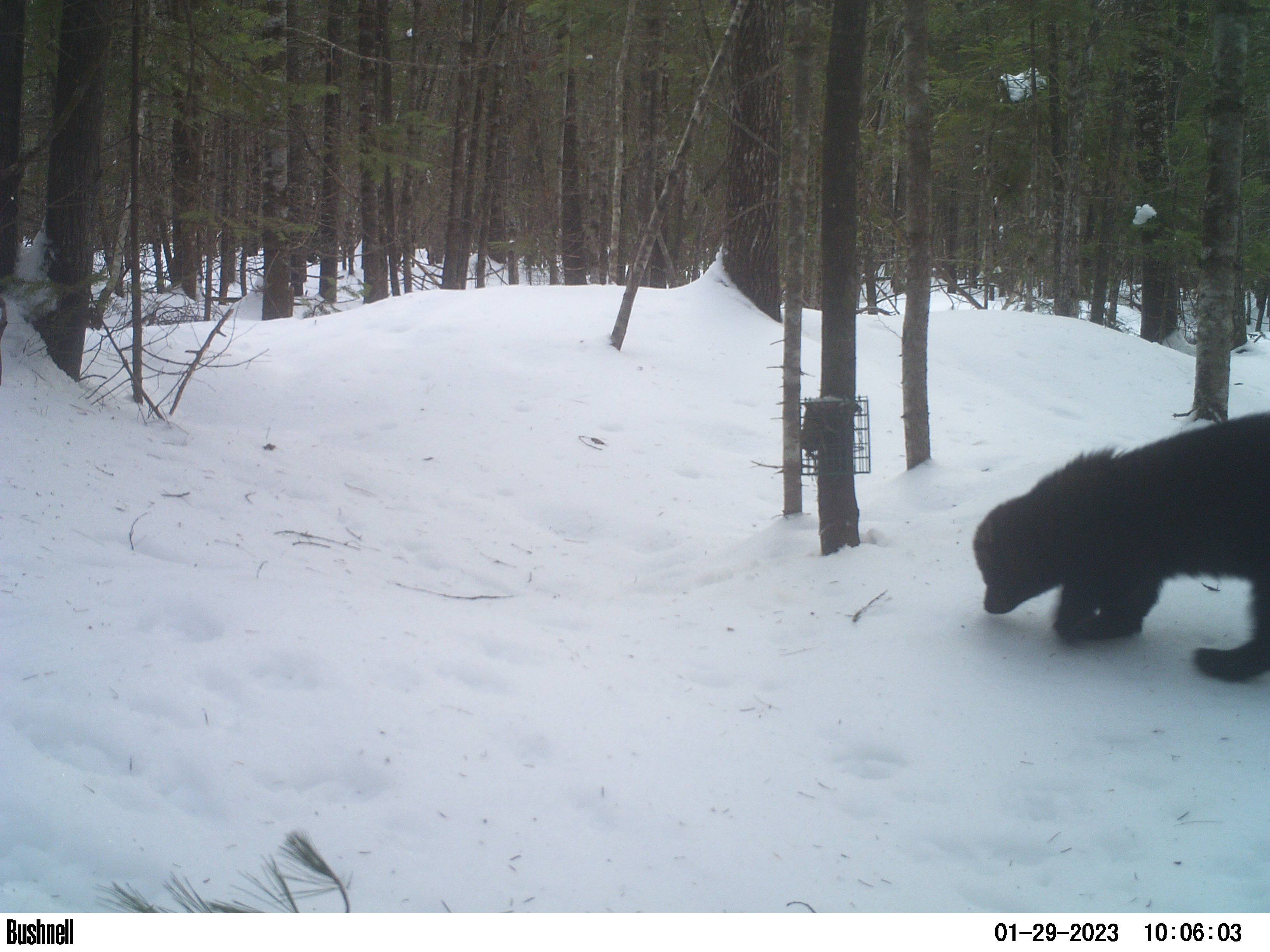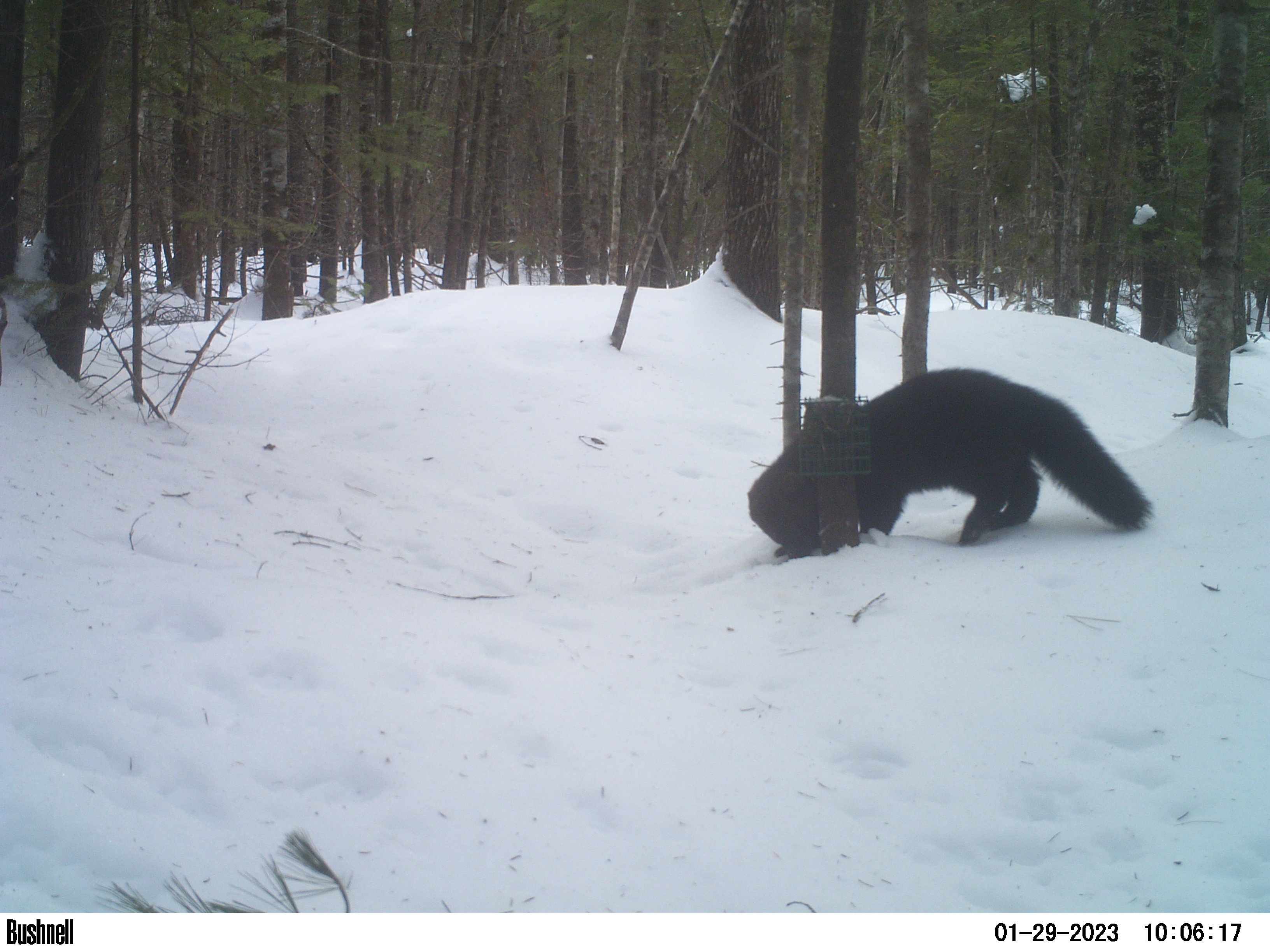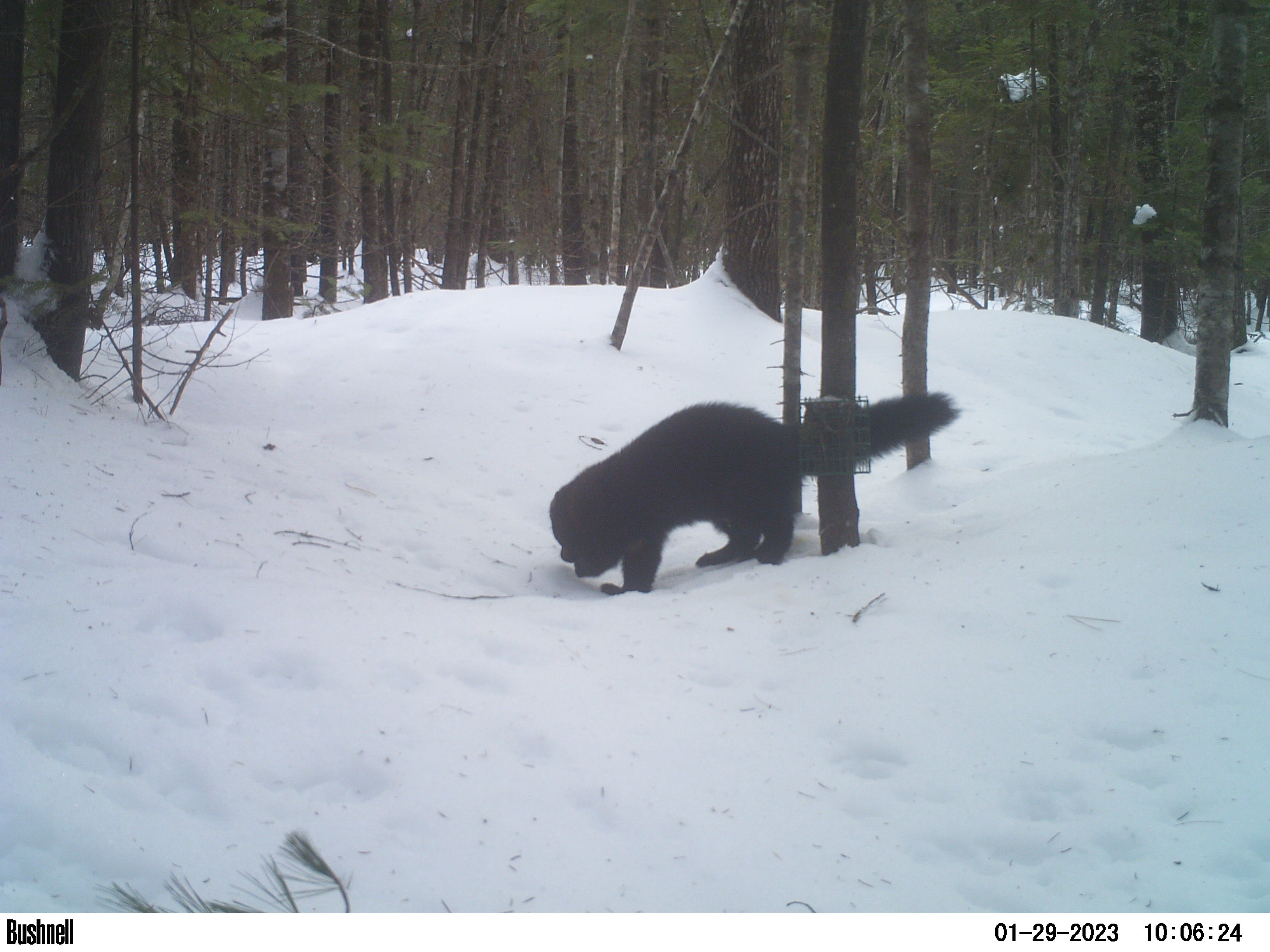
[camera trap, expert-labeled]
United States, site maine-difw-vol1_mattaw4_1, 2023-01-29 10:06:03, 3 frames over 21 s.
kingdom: Animalia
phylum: Chordata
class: Mammalia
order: Carnivora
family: Mustelidae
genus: Pekania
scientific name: Pekania pennanti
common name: fisher